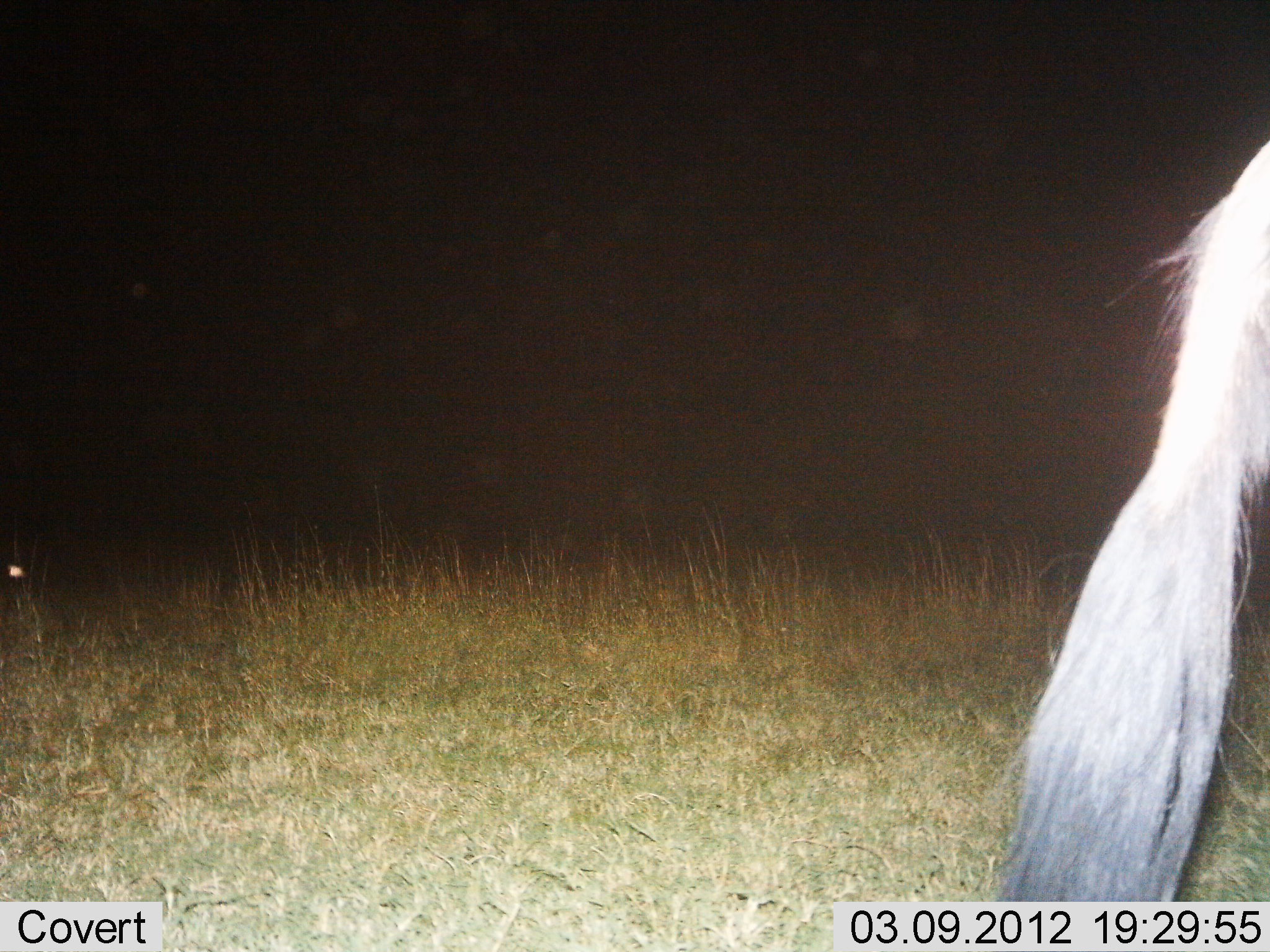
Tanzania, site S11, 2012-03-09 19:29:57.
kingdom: Animalia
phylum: Chordata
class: Mammalia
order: Artiodactyla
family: Bovidae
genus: Connochaetes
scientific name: Connochaetes taurinus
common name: blue wildebeest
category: wildebeest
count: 1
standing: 93%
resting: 7%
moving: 7%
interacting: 0%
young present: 0%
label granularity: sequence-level